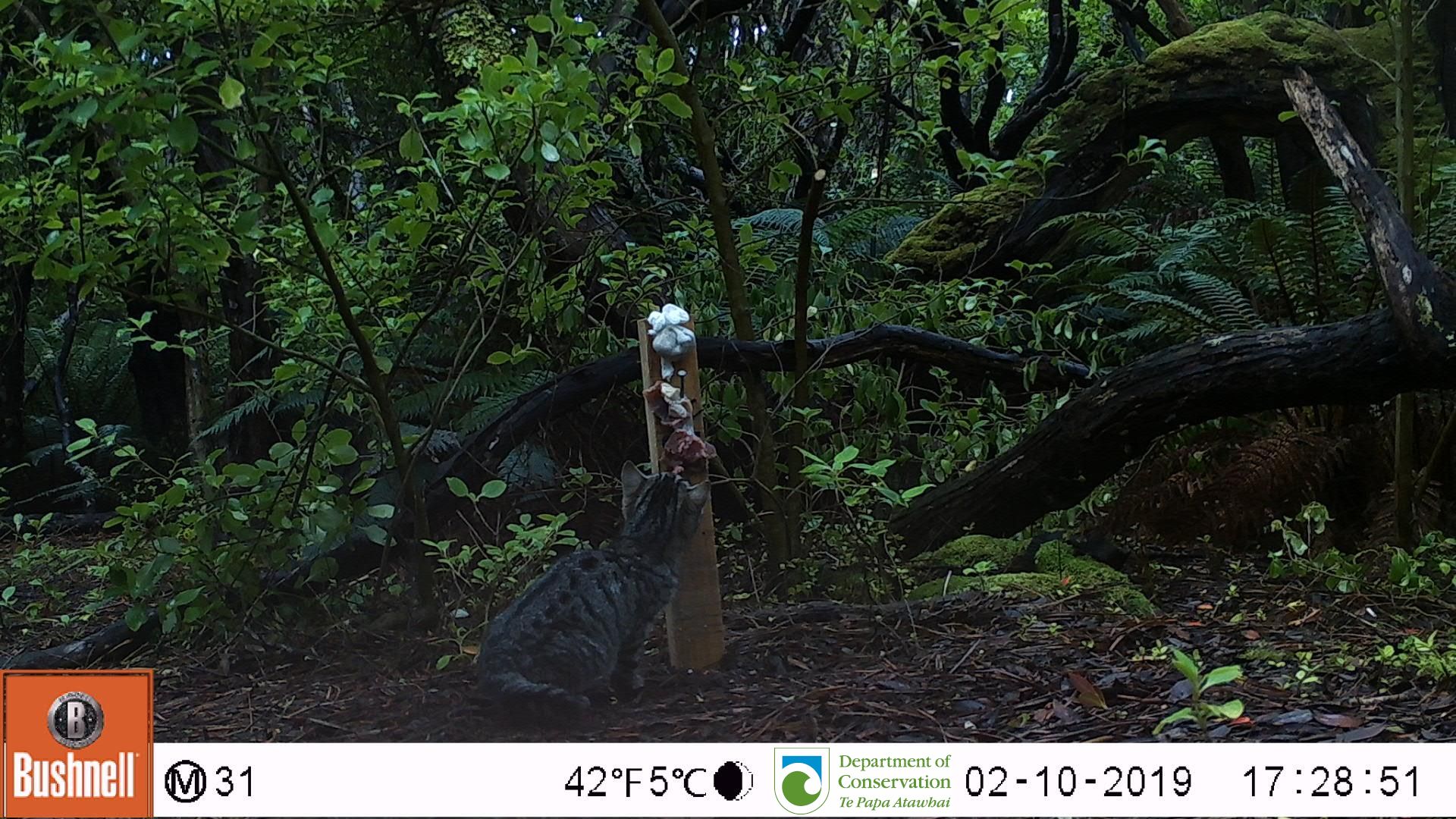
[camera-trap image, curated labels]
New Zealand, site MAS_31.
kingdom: Animalia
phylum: Chordata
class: Mammalia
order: Carnivora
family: Felidae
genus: Felis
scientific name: Felis catus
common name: domestic cat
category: cat